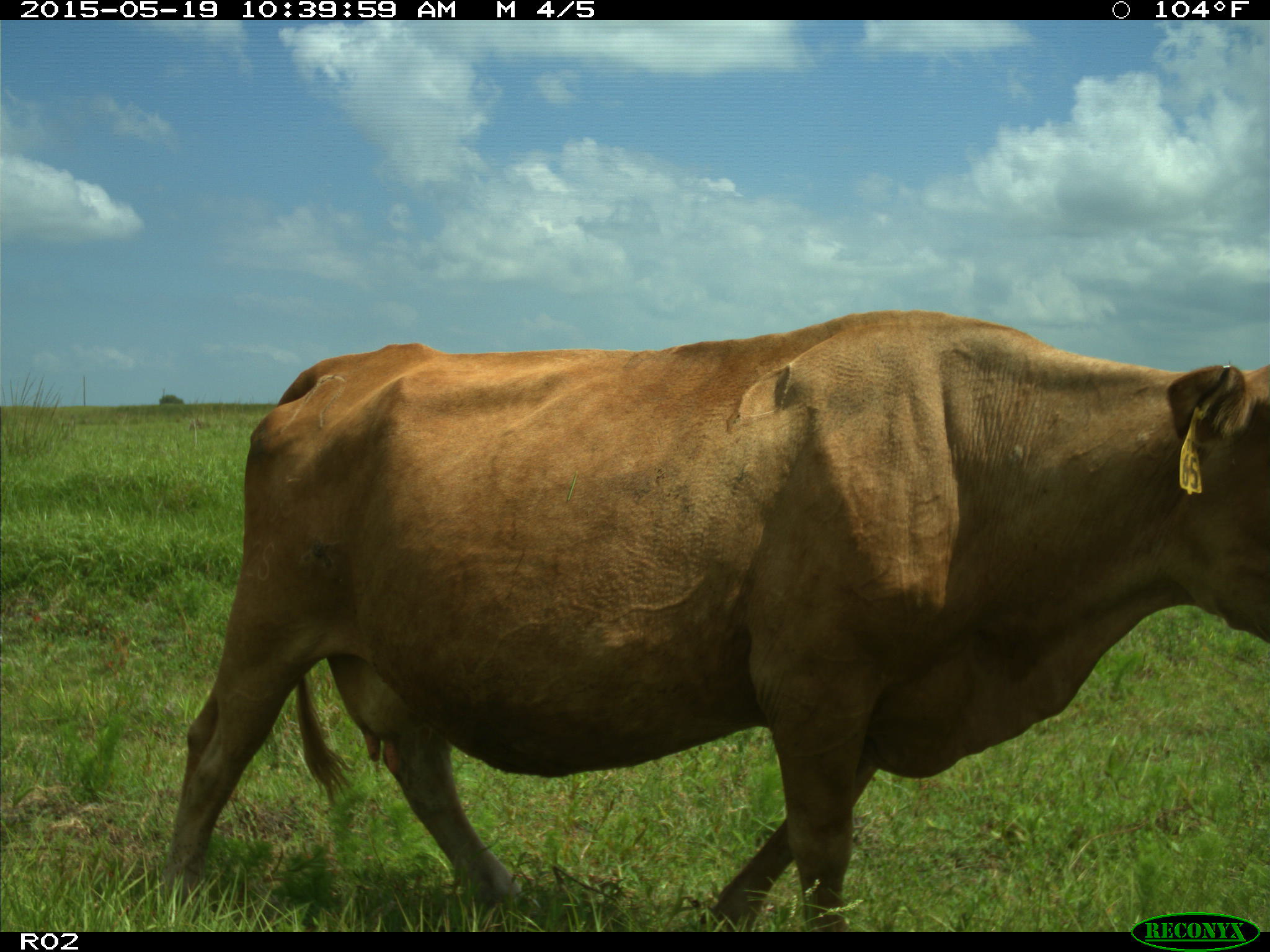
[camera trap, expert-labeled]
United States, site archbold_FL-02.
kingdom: Animalia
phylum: Chordata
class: Mammalia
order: Artiodactyla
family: Bovidae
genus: Bos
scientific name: Bos taurus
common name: domestic cow